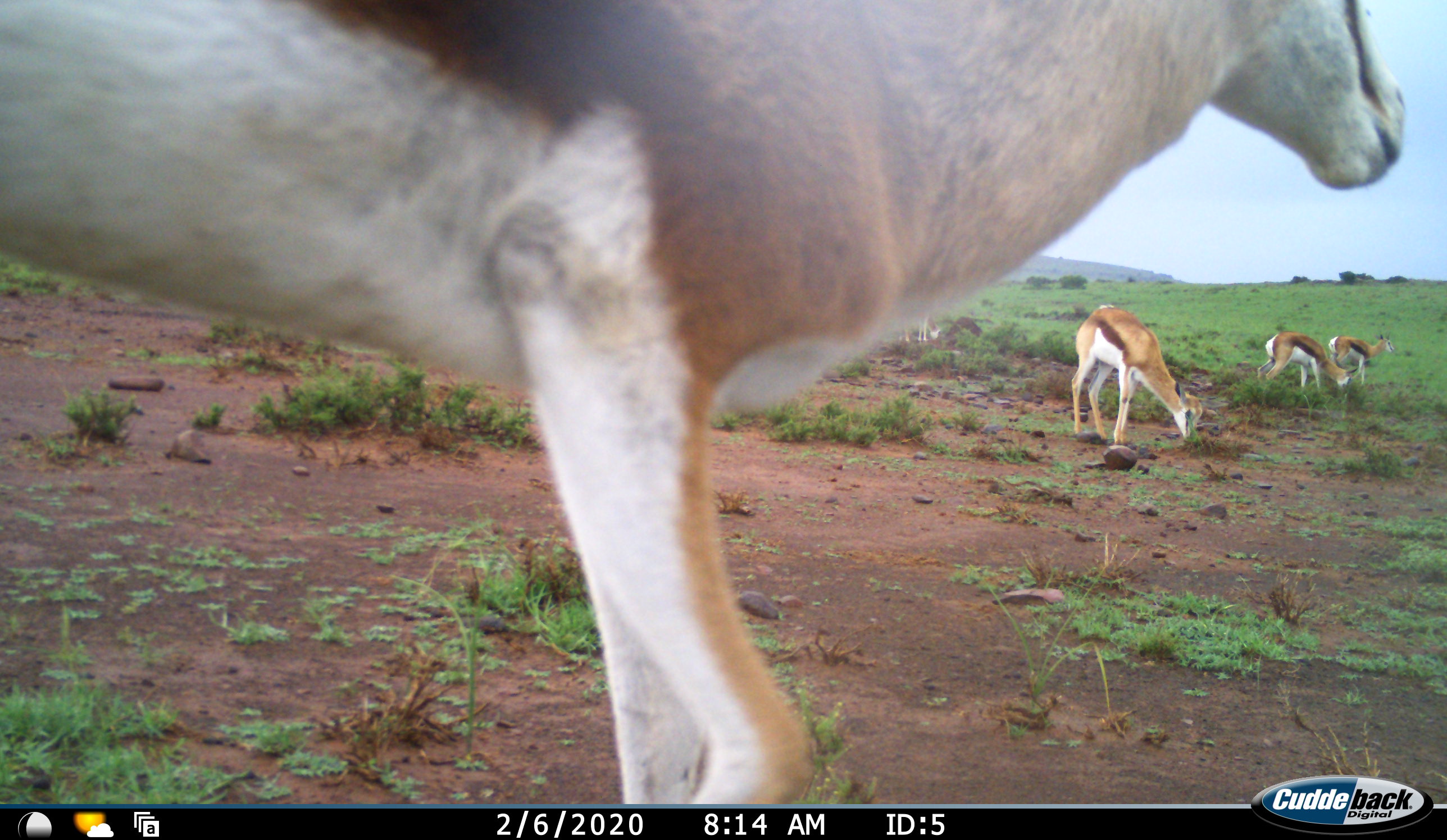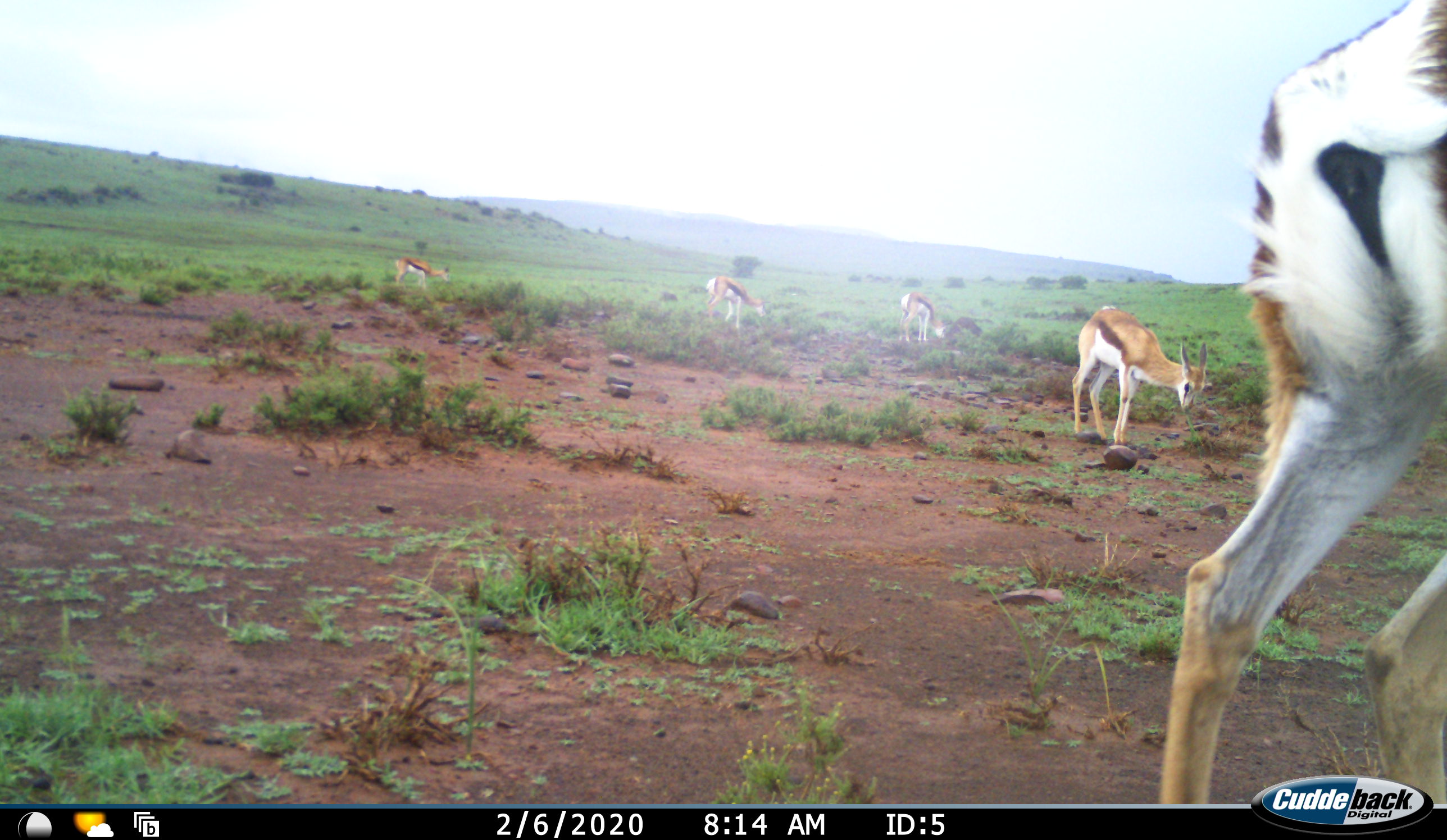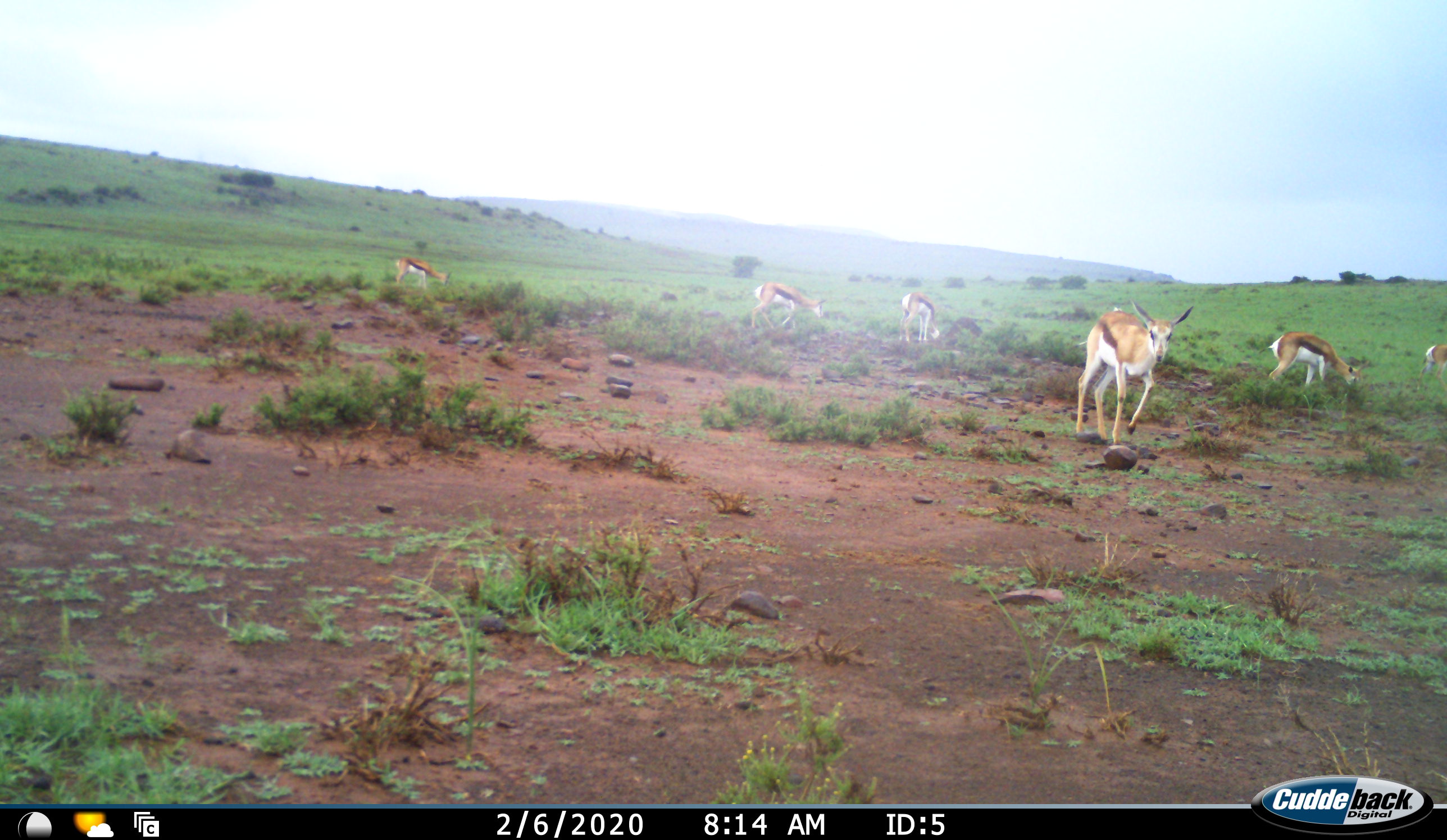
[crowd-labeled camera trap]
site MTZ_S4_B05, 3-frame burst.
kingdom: Animalia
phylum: Chordata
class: Mammalia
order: Artiodactyla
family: Bovidae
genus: Antidorcas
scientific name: Antidorcas marsupialis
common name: springbok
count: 7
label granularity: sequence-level